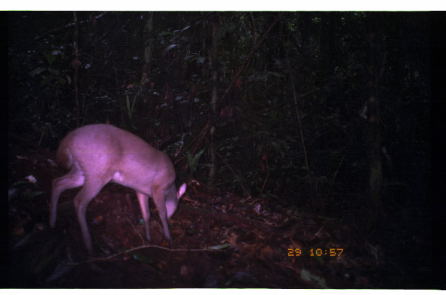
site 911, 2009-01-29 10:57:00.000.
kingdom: Animalia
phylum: Chordata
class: Mammalia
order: Artiodactyla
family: Cervidae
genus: Mazama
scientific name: Mazama gouazoubira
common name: gray brocket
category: mazama gouazoupira